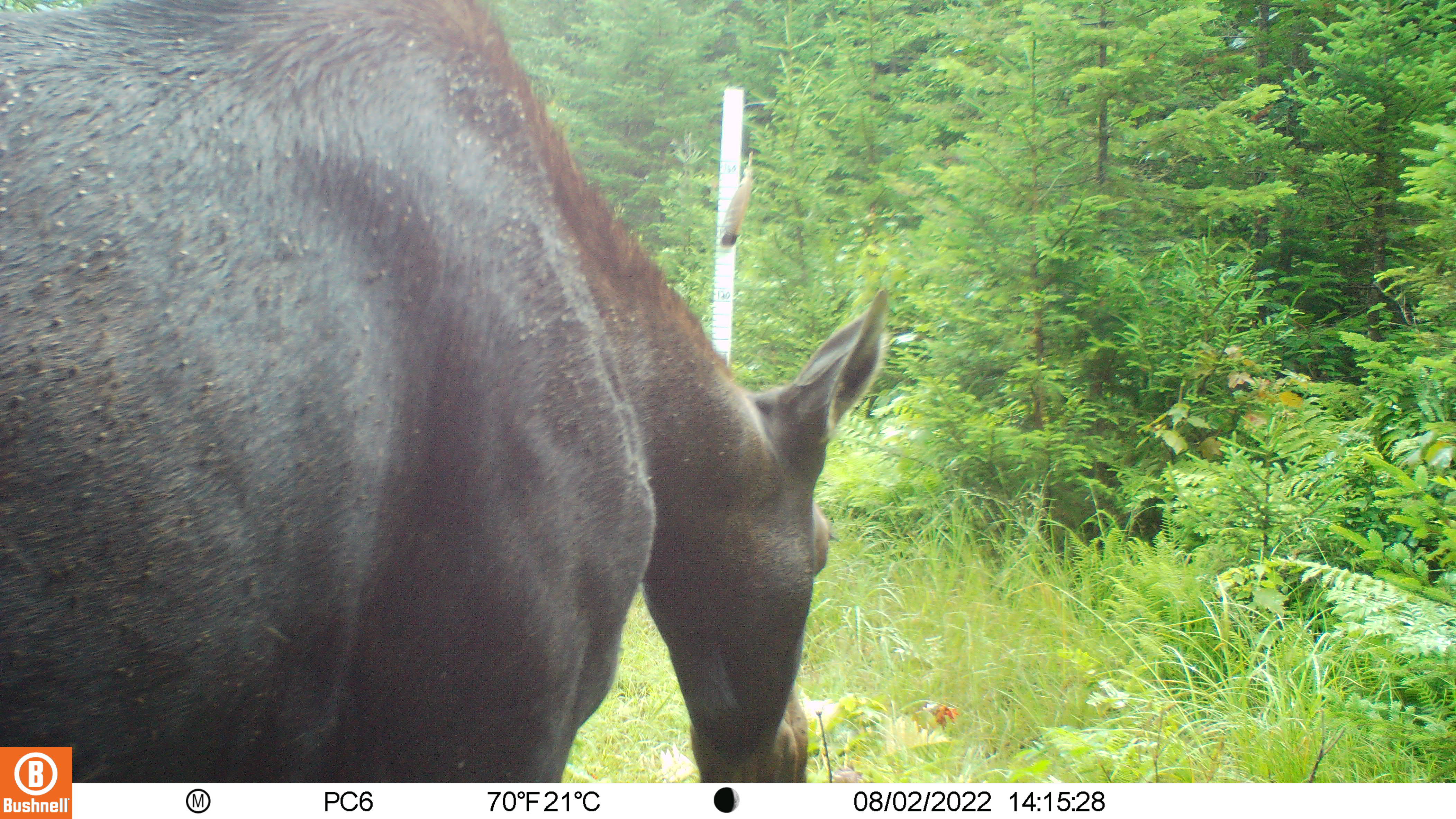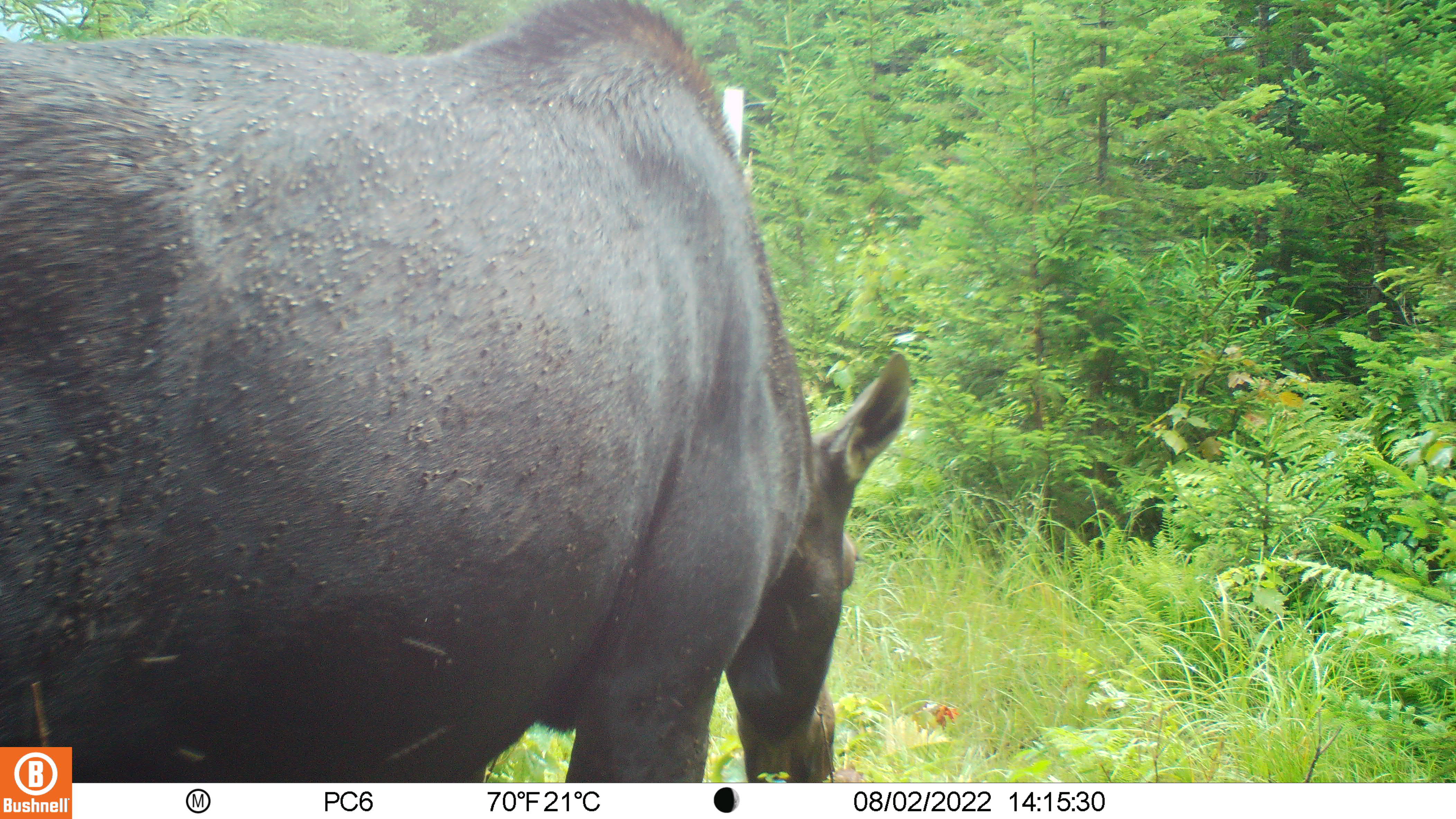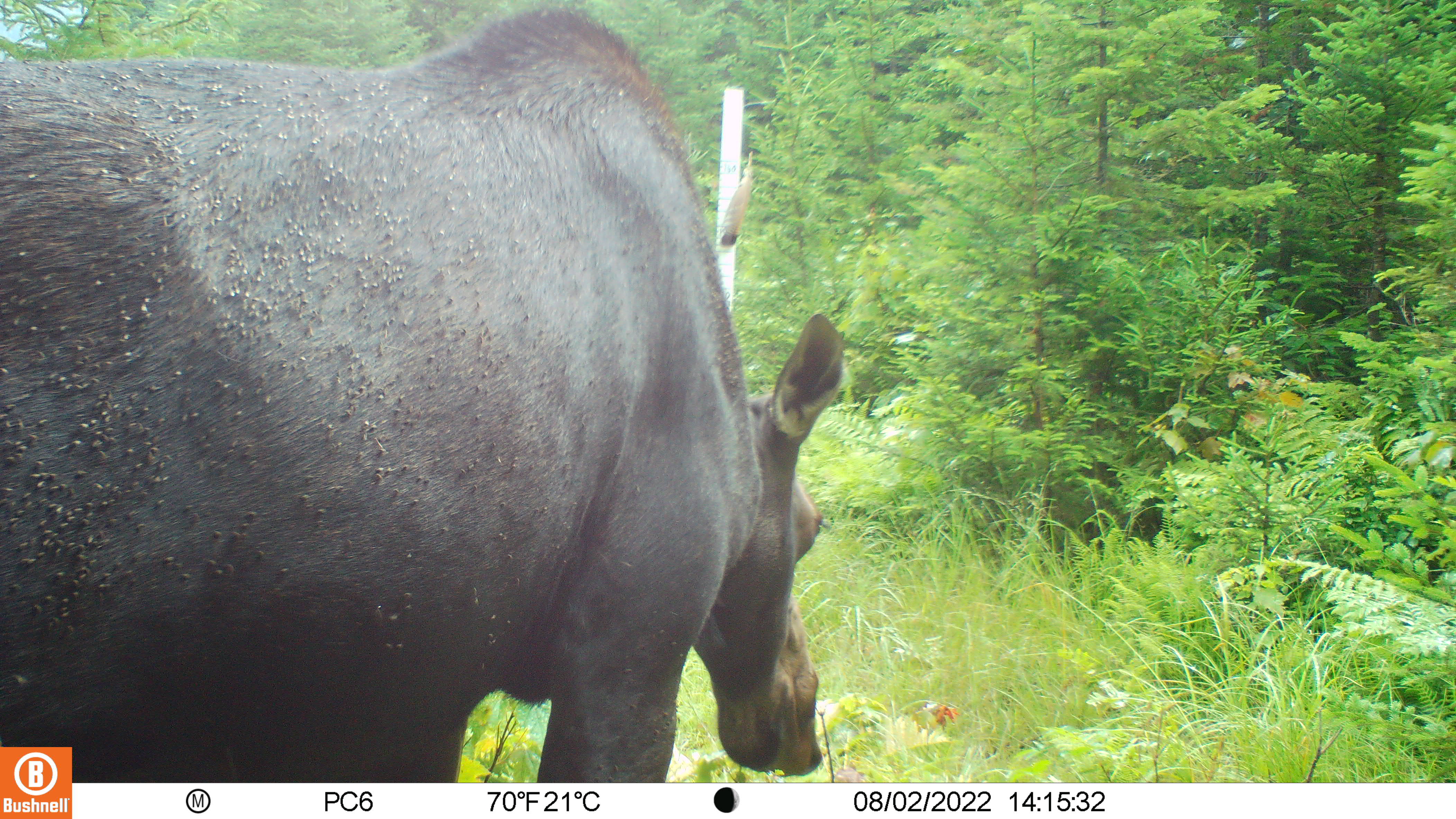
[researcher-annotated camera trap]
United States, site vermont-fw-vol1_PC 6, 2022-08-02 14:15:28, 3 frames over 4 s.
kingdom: Animalia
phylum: Chordata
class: Mammalia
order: Artiodactyla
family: Cervidae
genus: Alces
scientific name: Alces alces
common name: moose